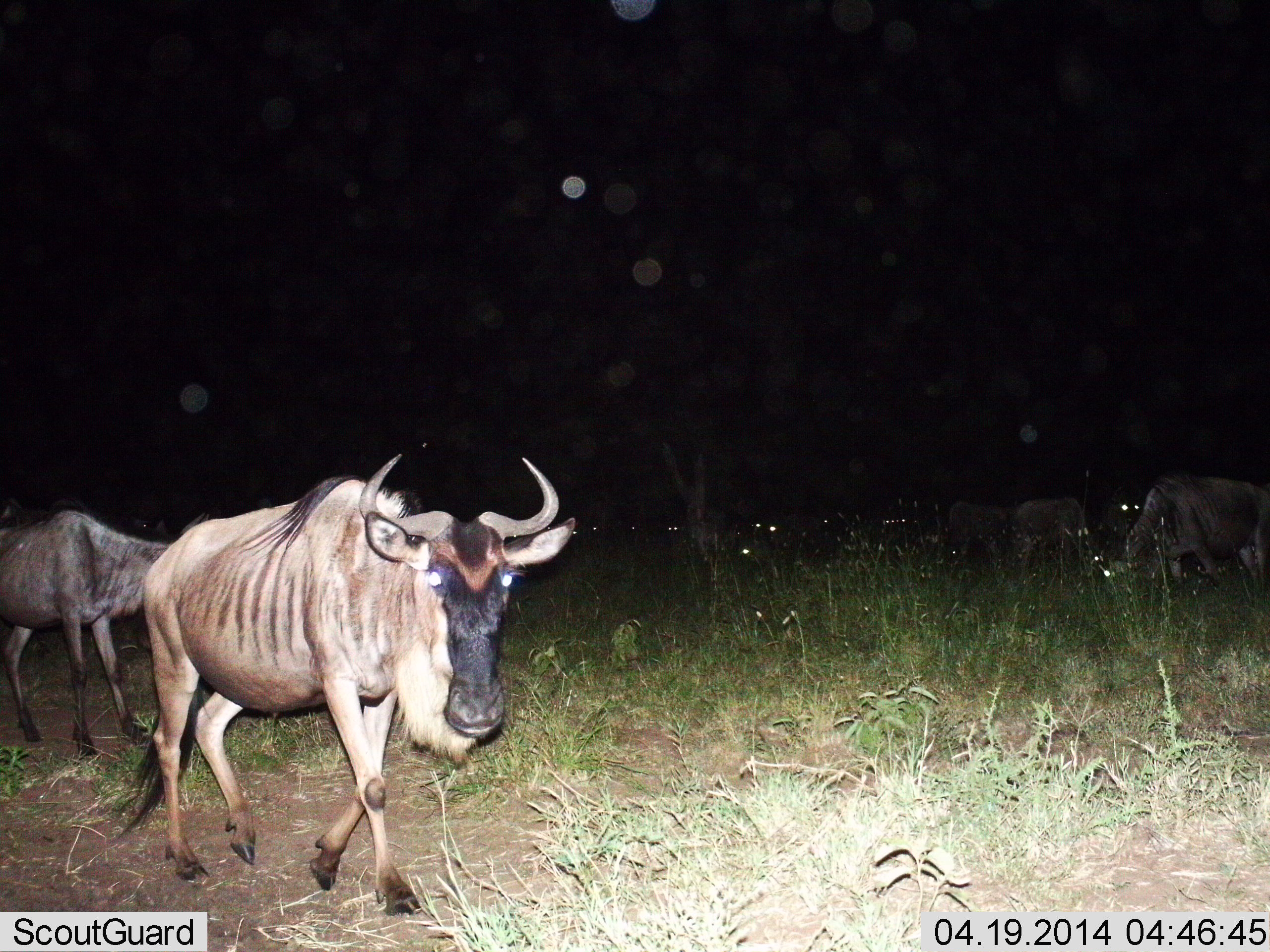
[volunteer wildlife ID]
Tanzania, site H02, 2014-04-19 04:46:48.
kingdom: Animalia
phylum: Chordata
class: Mammalia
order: Artiodactyla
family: Bovidae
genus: Connochaetes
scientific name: Connochaetes taurinus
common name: blue wildebeest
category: wildebeest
Wildebeest (blue wildebeest) (Connochaetes taurinus), count 6. Behavior (volunteer vote fractions): standing 55%, resting 9%, moving 82%, interacting 0%. Young present (vote fraction): 9%. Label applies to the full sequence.